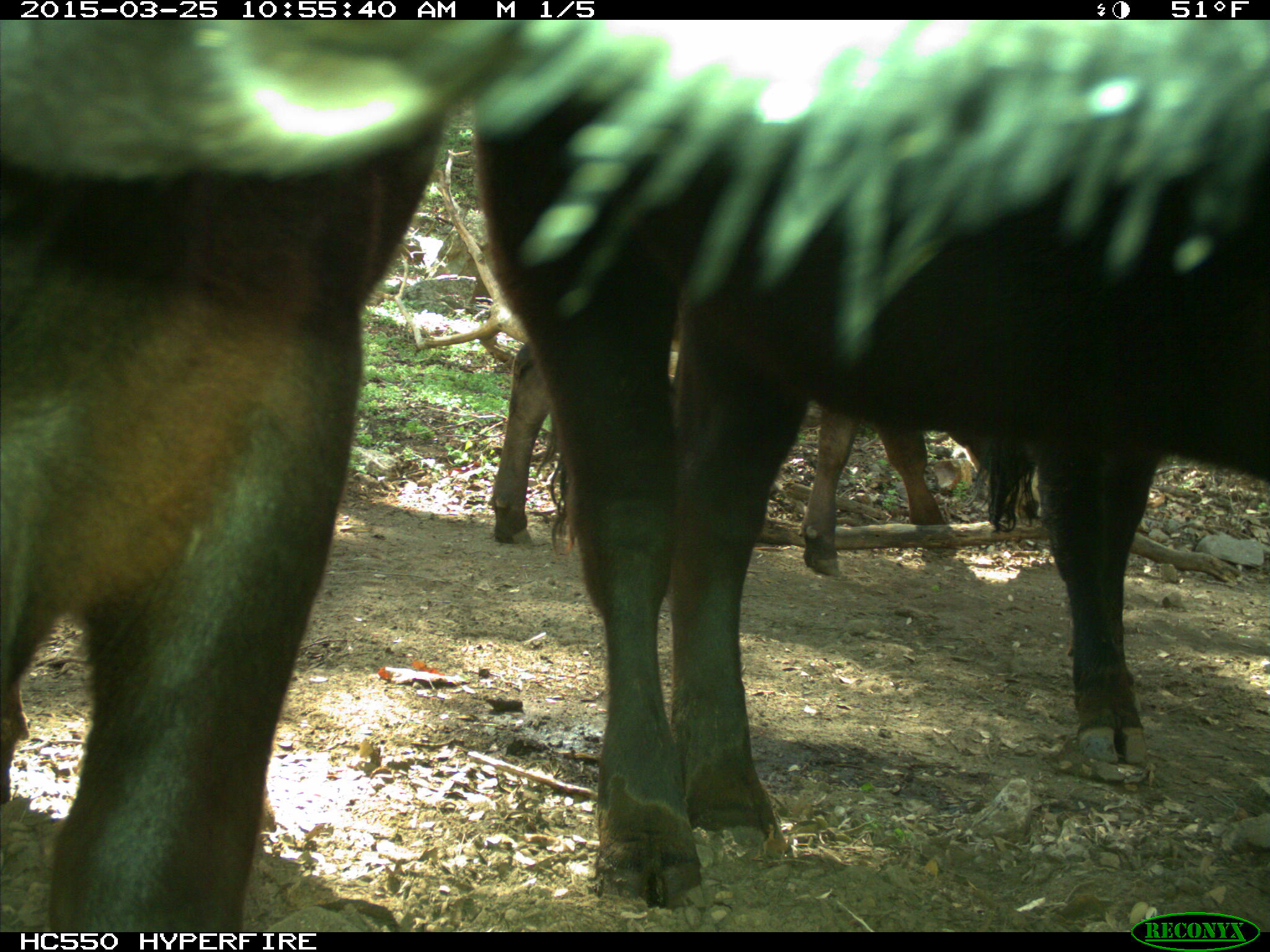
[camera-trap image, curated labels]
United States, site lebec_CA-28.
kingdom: Animalia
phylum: Chordata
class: Mammalia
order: Artiodactyla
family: Bovidae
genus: Bos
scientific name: Bos taurus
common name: domestic cow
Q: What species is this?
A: Bos taurus (domestic cow).